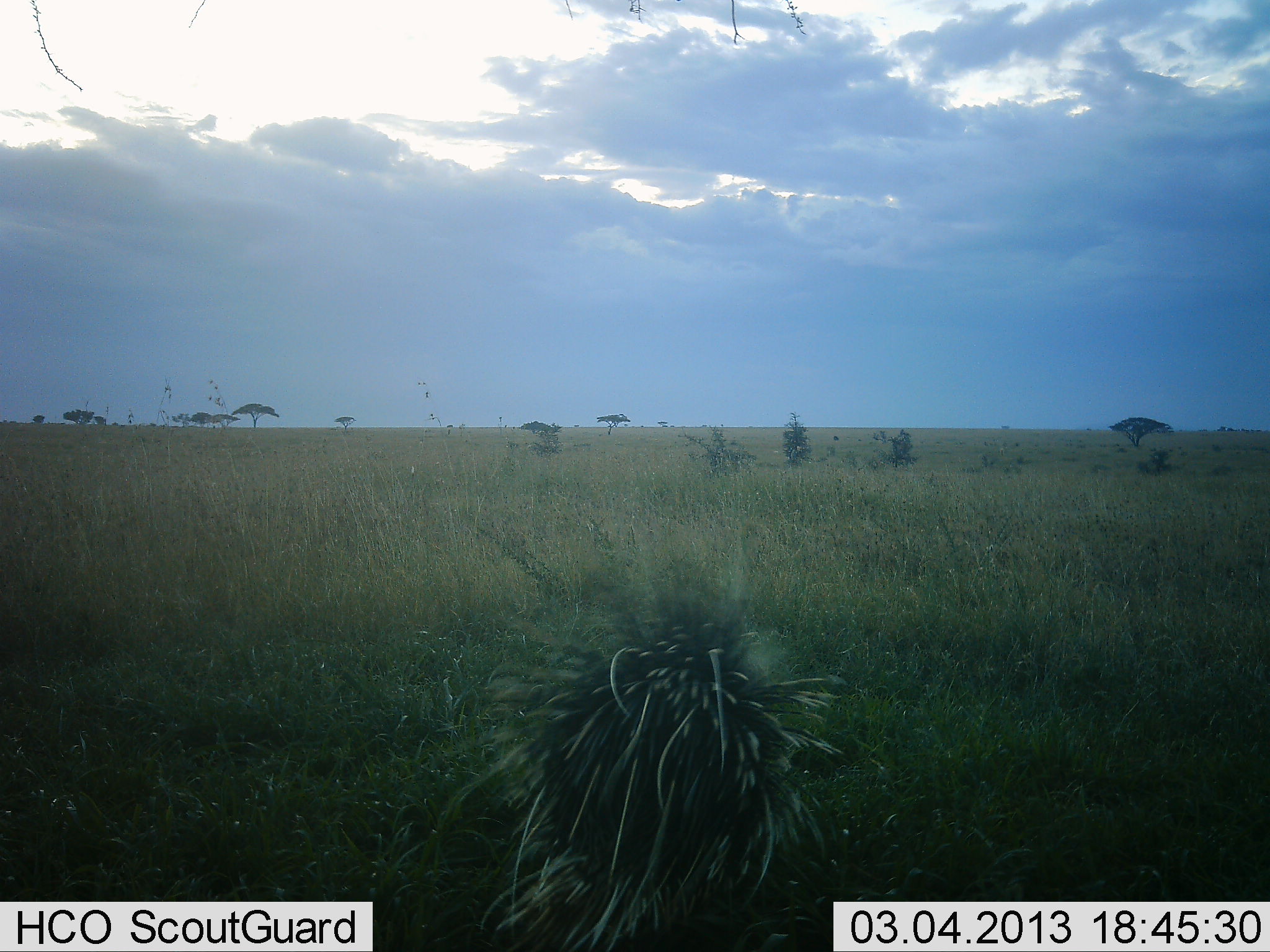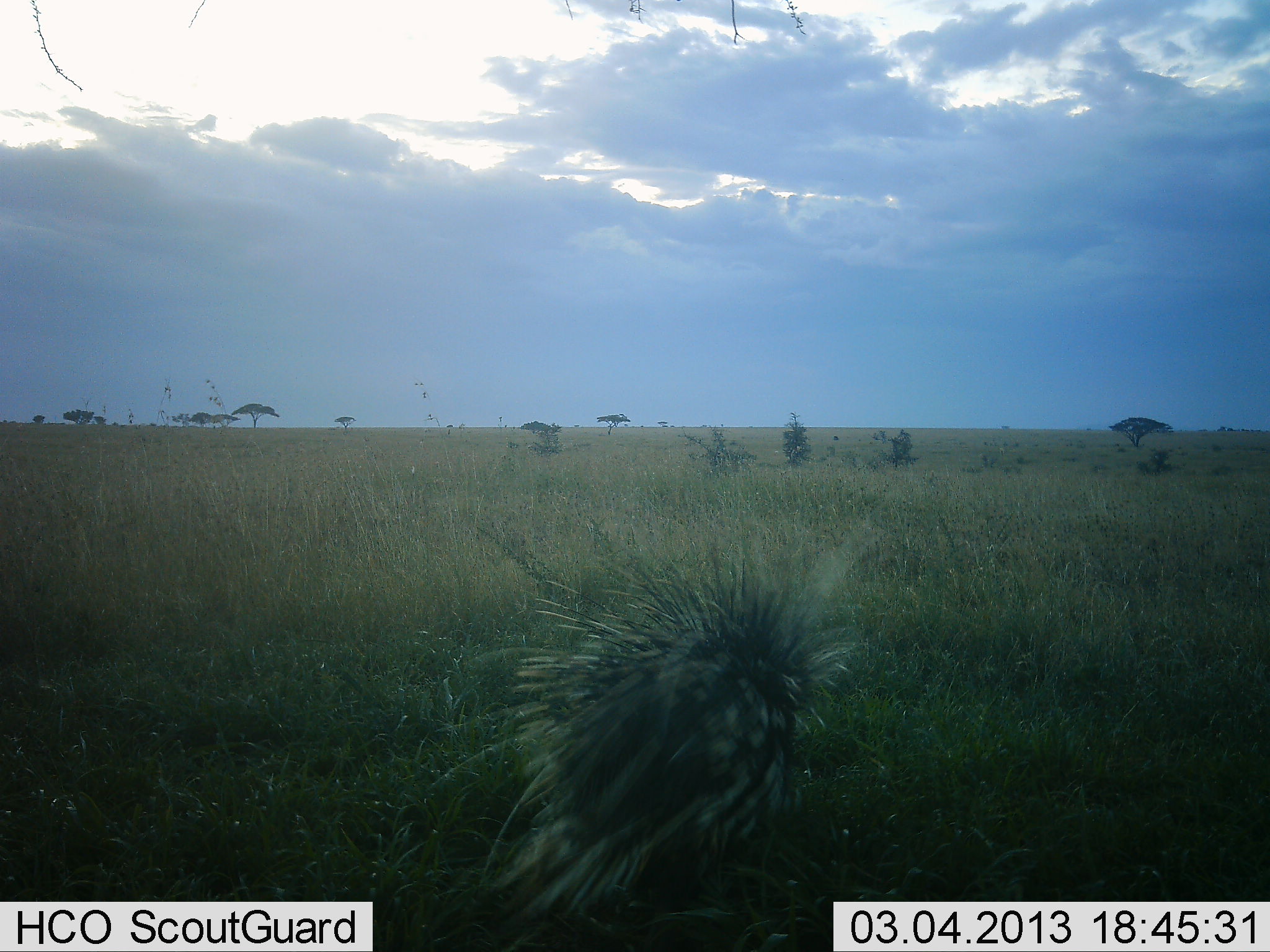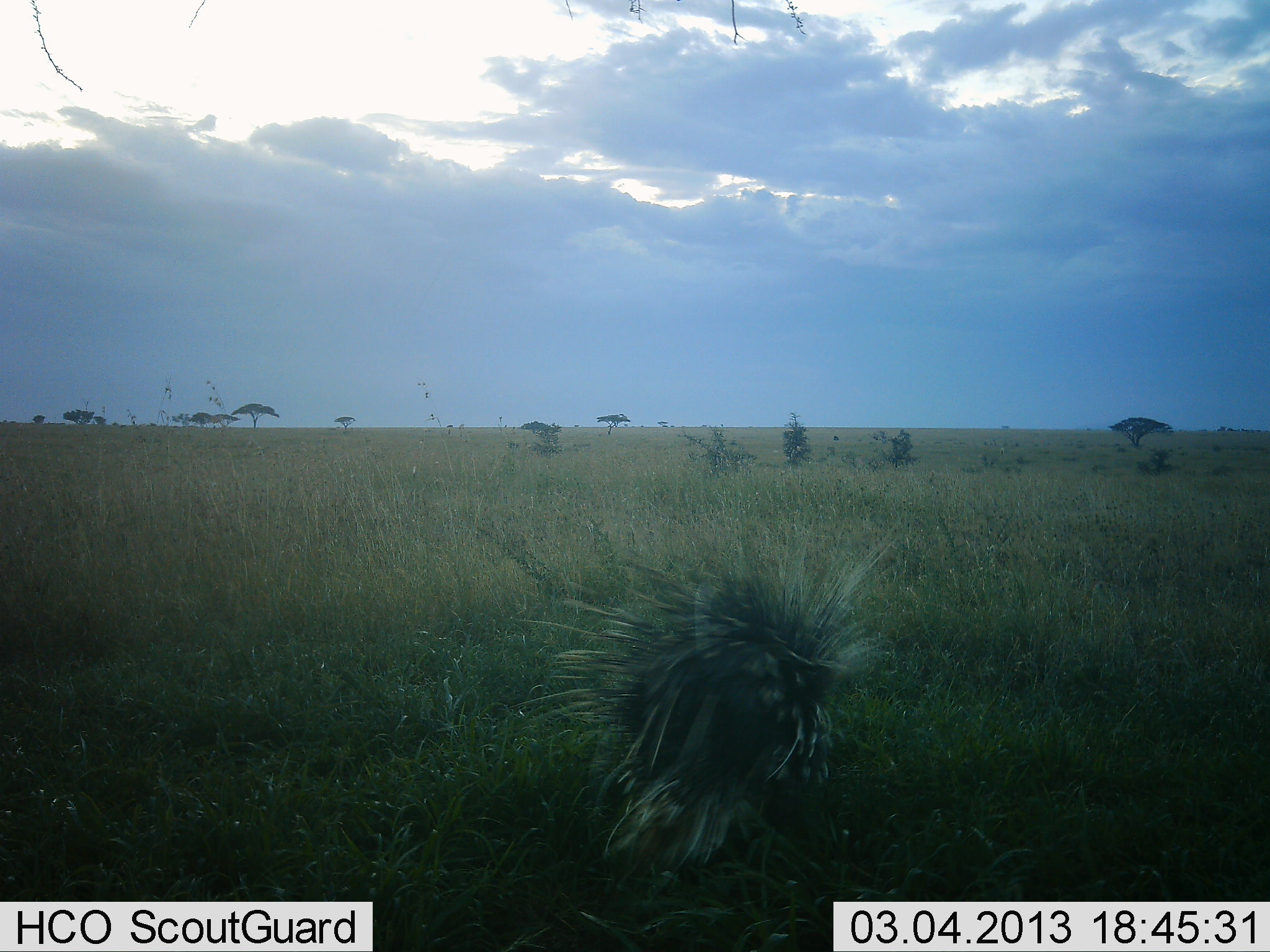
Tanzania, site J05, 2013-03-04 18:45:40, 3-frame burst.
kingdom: Animalia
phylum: Chordata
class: Mammalia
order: Rodentia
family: Hystricidae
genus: Hystrix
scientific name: Hystrix cristata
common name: crested porcupine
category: porcupine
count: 1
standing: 8%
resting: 0%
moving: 92%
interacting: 0%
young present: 0%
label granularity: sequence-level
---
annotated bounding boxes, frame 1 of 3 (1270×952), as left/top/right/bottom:
animal: 429/522/841/952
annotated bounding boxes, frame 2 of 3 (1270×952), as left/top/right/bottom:
animal: 433/506/836/952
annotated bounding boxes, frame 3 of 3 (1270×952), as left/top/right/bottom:
animal: 525/520/894/875